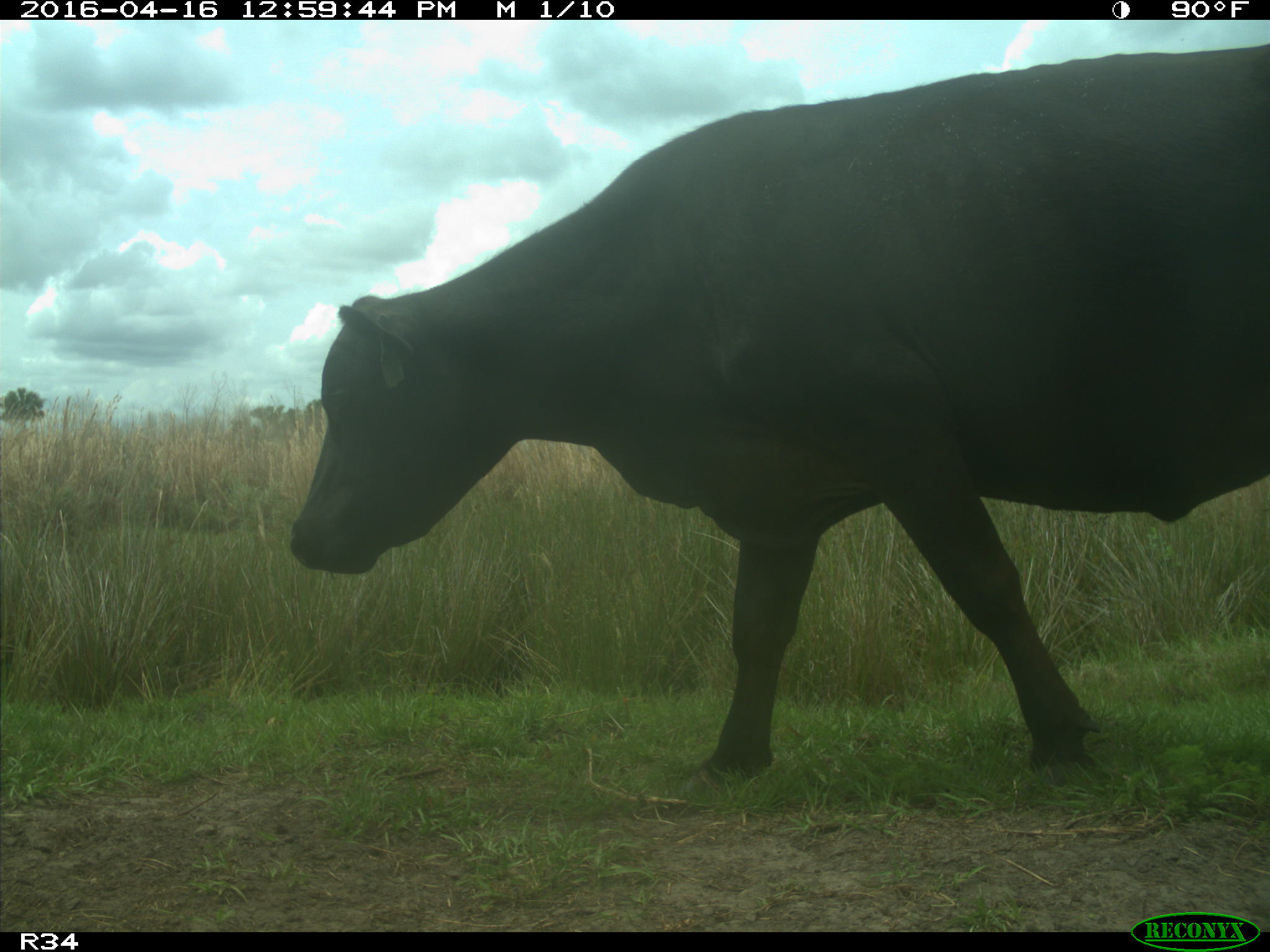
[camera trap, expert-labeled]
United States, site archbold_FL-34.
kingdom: Animalia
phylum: Chordata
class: Mammalia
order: Artiodactyla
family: Bovidae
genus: Bos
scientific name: Bos taurus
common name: domestic cow